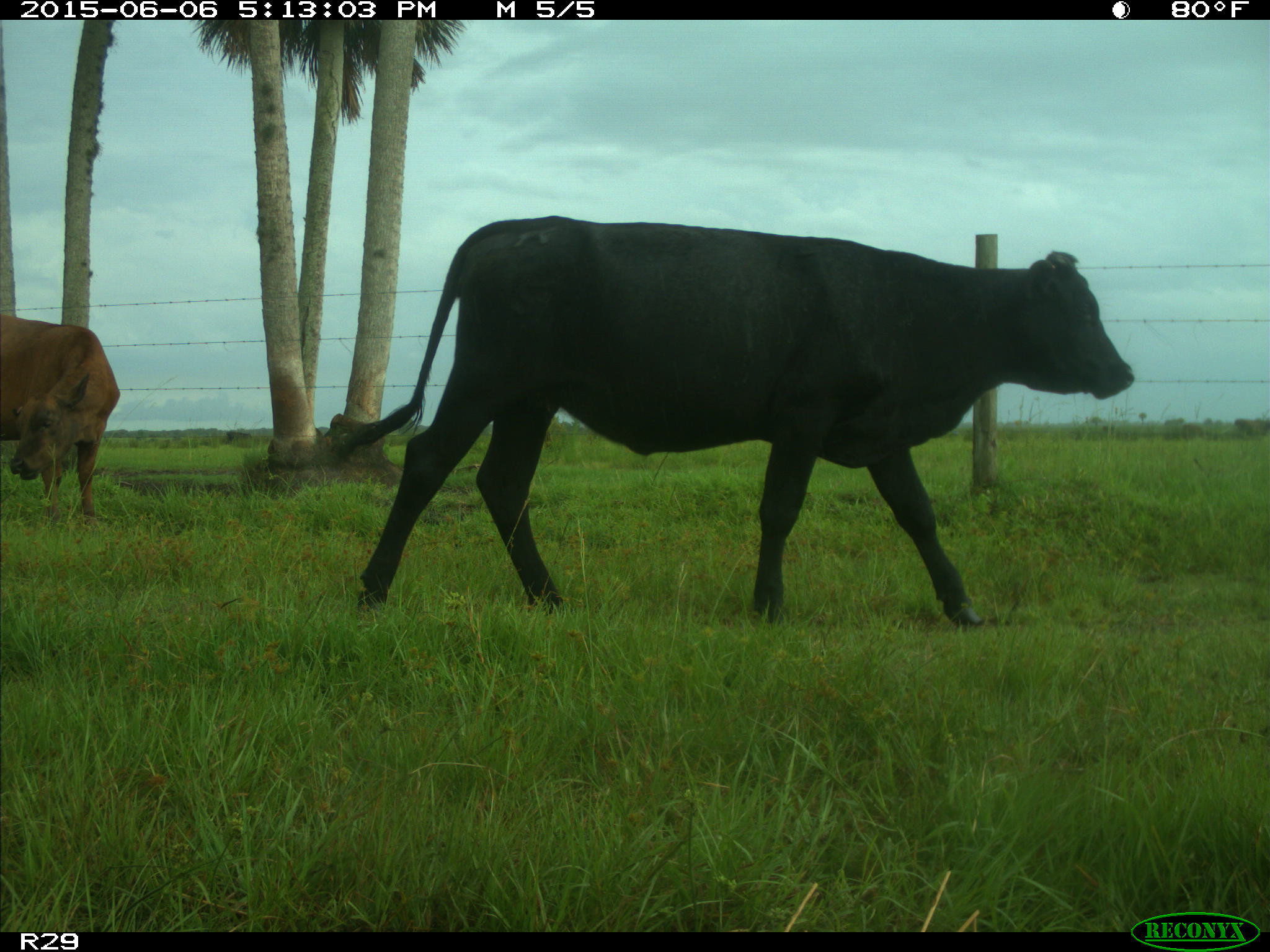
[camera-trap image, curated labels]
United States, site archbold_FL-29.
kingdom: Animalia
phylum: Chordata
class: Mammalia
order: Artiodactyla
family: Bovidae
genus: Bos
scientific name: Bos taurus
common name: domestic cow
Bos taurus (domestic cow).